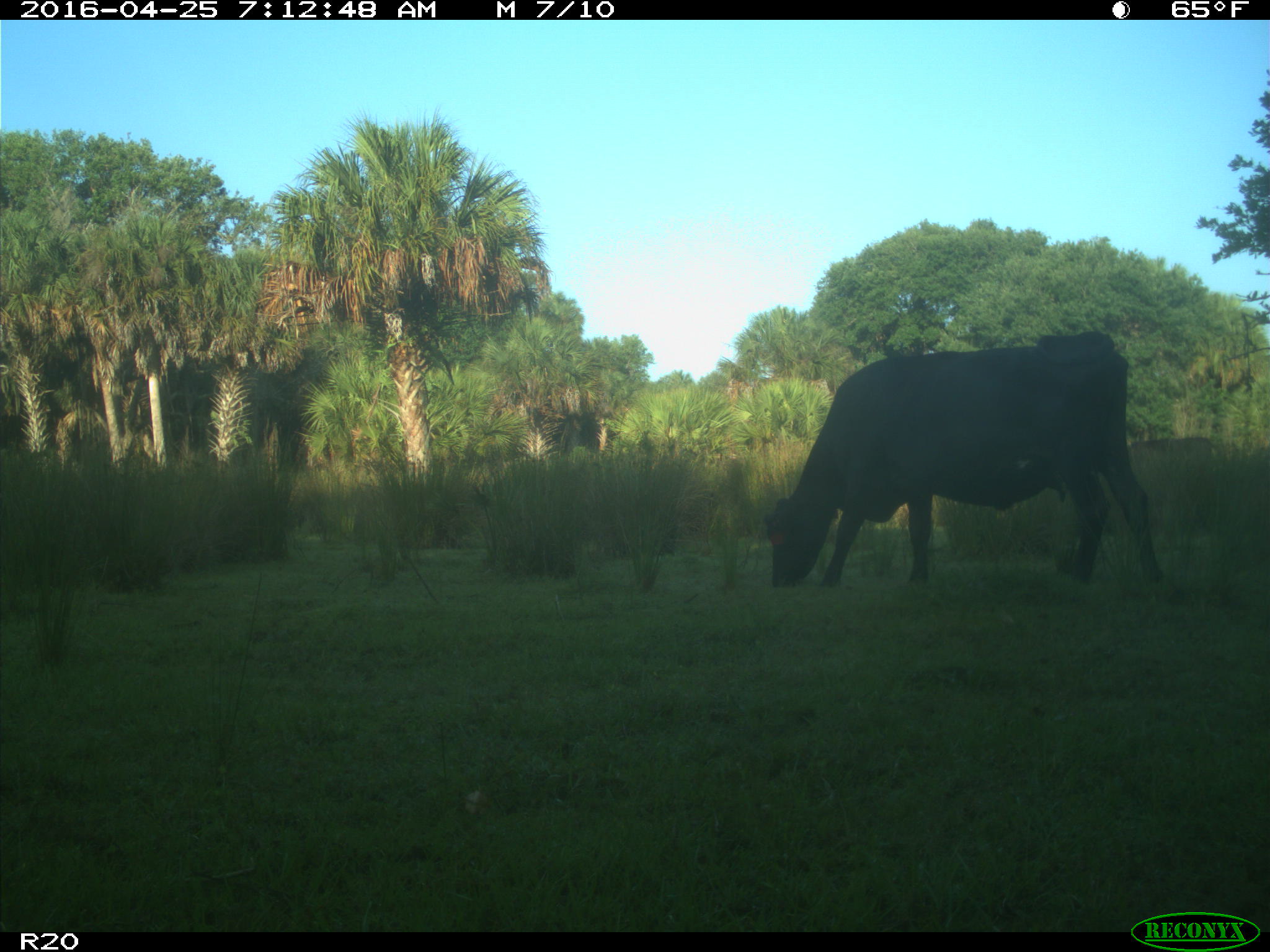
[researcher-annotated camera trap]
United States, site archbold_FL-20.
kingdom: Animalia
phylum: Chordata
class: Mammalia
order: Artiodactyla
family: Bovidae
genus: Bos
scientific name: Bos taurus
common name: domestic cow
Bos taurus (domestic cow).